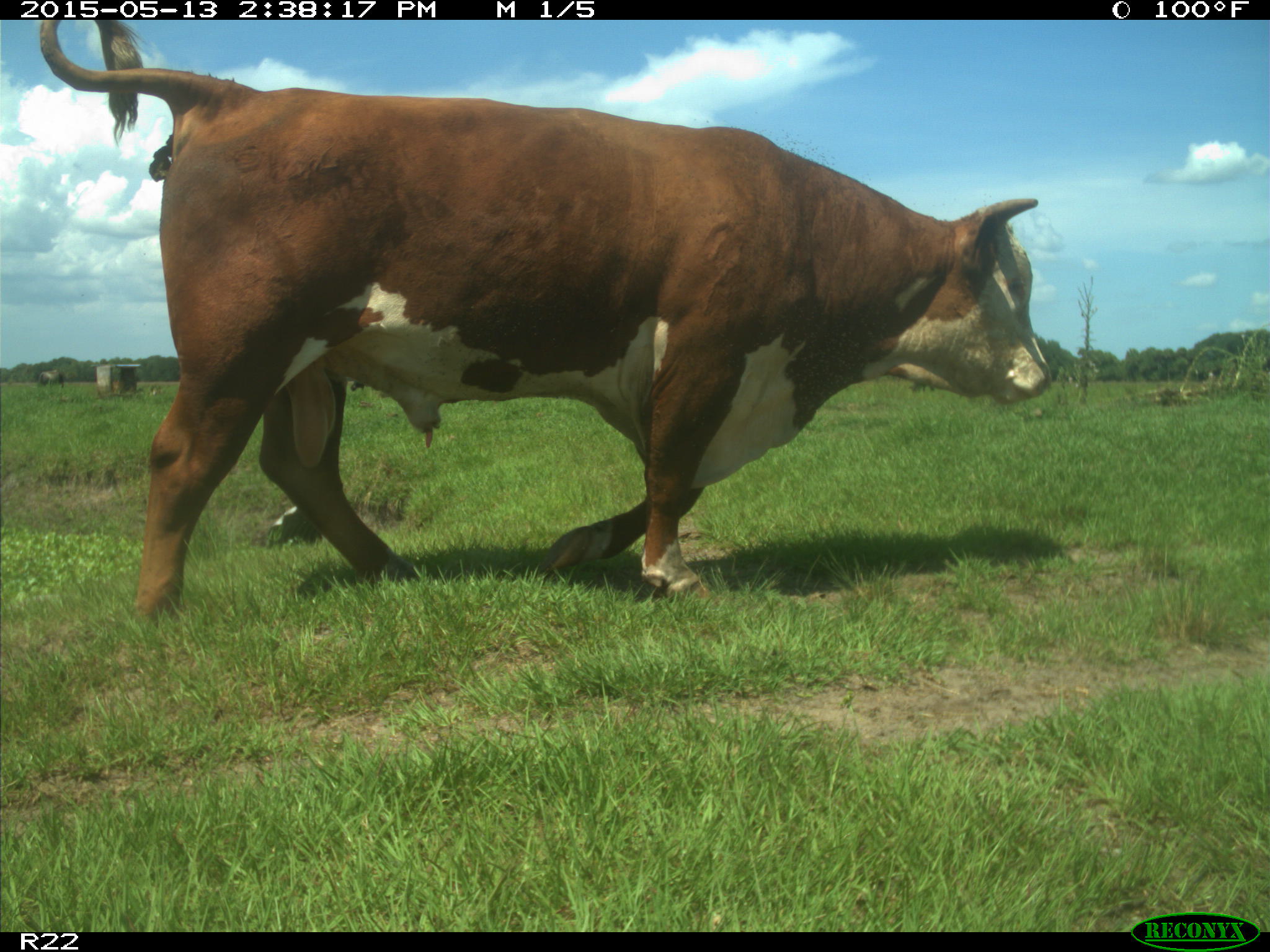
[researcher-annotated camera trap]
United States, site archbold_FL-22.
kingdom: Animalia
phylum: Chordata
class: Mammalia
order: Artiodactyla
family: Bovidae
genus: Bos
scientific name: Bos taurus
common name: domestic cow